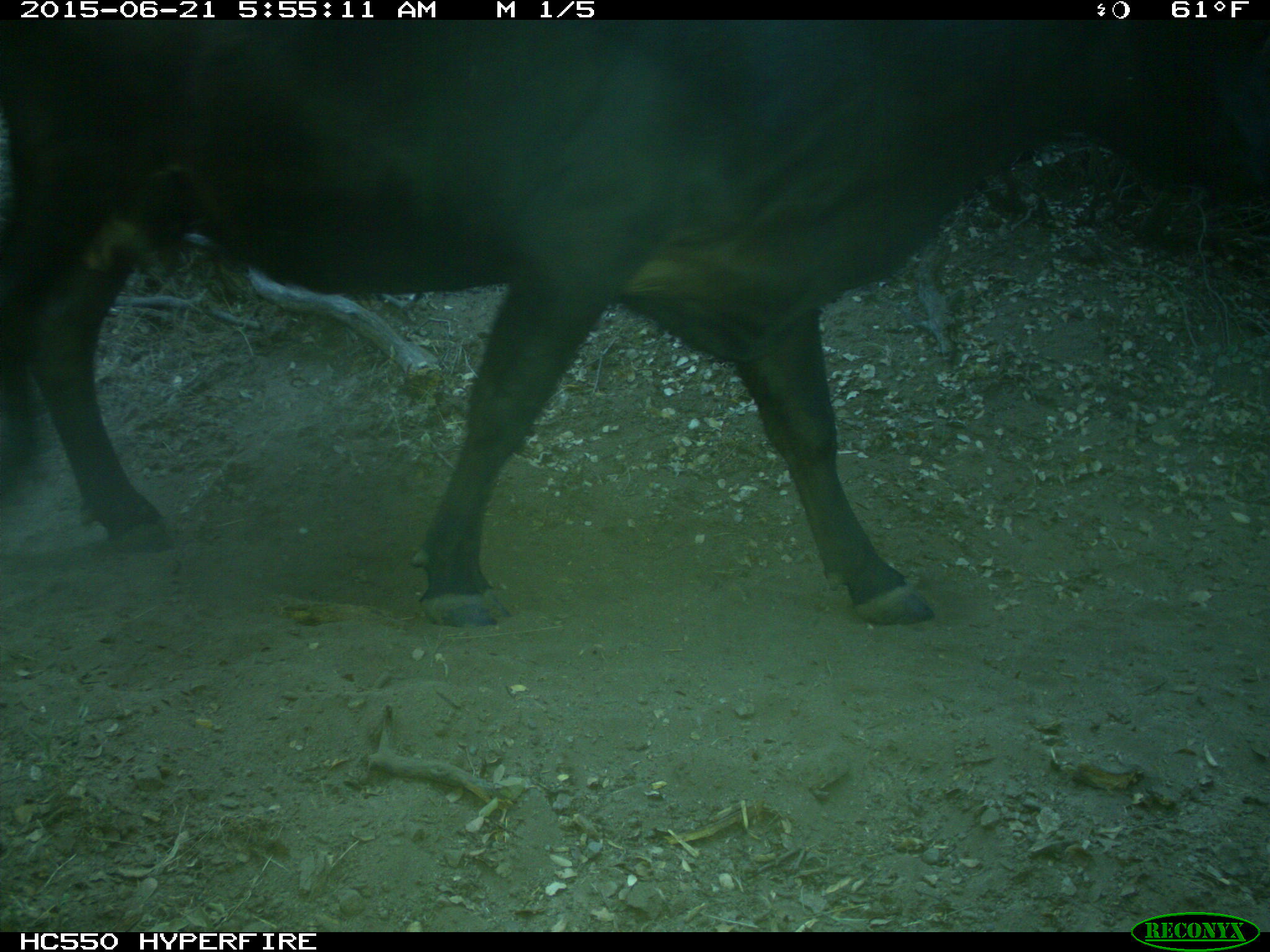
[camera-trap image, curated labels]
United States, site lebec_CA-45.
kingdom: Animalia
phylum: Chordata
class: Mammalia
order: Artiodactyla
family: Bovidae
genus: Bos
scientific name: Bos taurus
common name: domestic cow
Bos taurus (domestic cow).